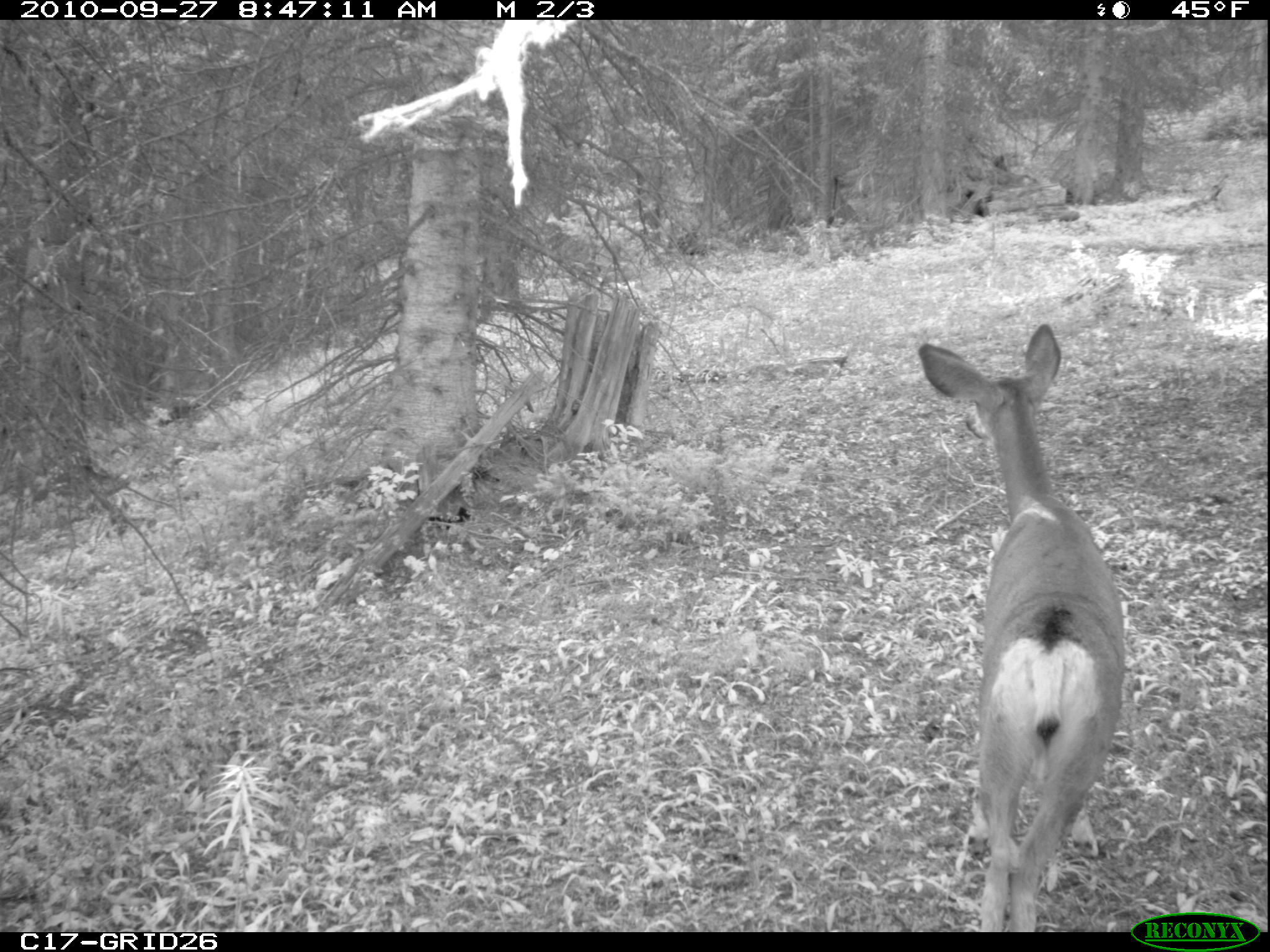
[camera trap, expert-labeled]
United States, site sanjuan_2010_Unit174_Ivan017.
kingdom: Animalia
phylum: Chordata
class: Mammalia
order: Artiodactyla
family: Cervidae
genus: Odocoileus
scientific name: Odocoileus hemionus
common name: mule deer